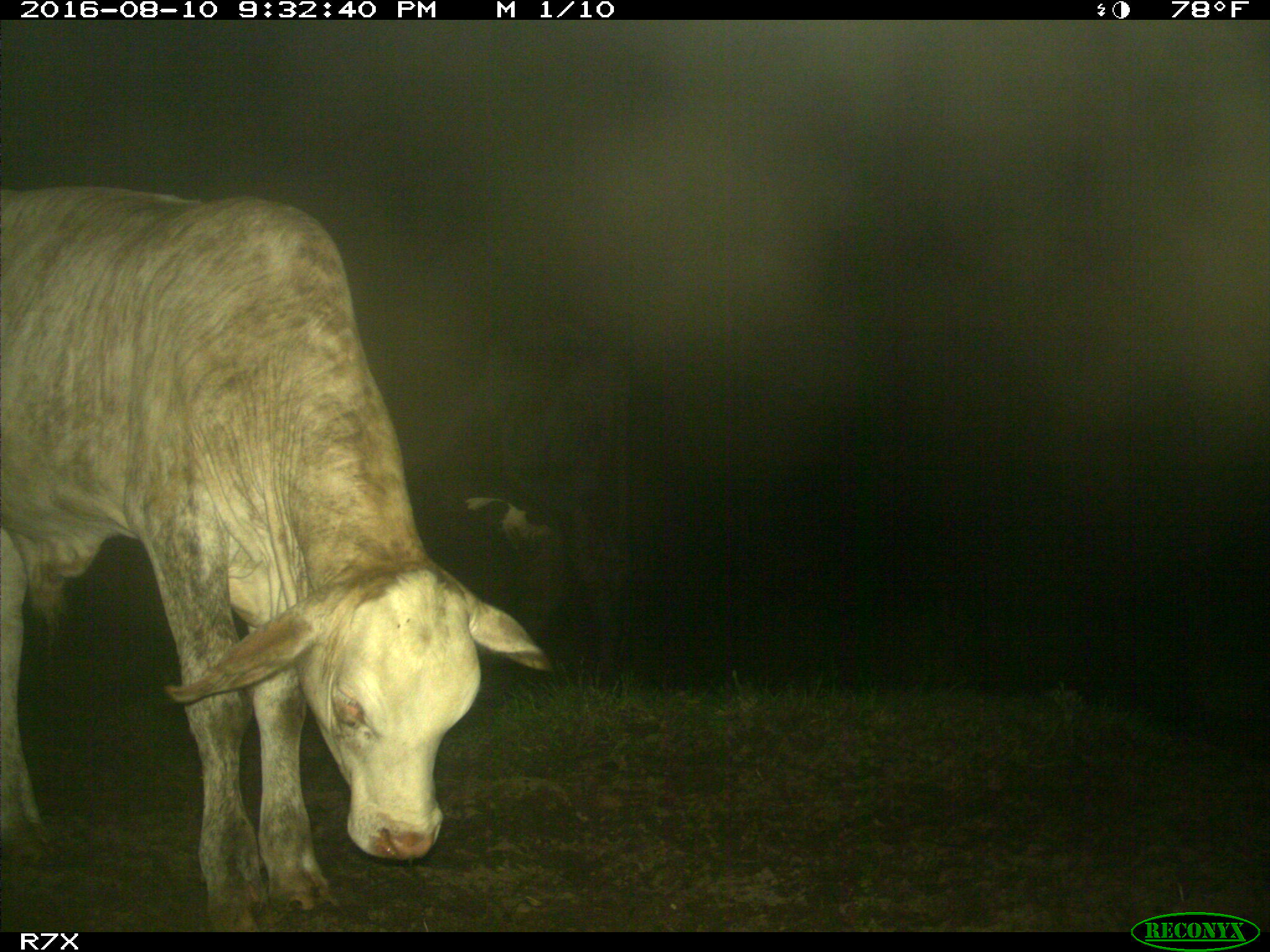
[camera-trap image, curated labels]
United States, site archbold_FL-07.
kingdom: Animalia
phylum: Chordata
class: Mammalia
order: Artiodactyla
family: Bovidae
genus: Bos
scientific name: Bos taurus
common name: domestic cow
Bos taurus (domestic cow).